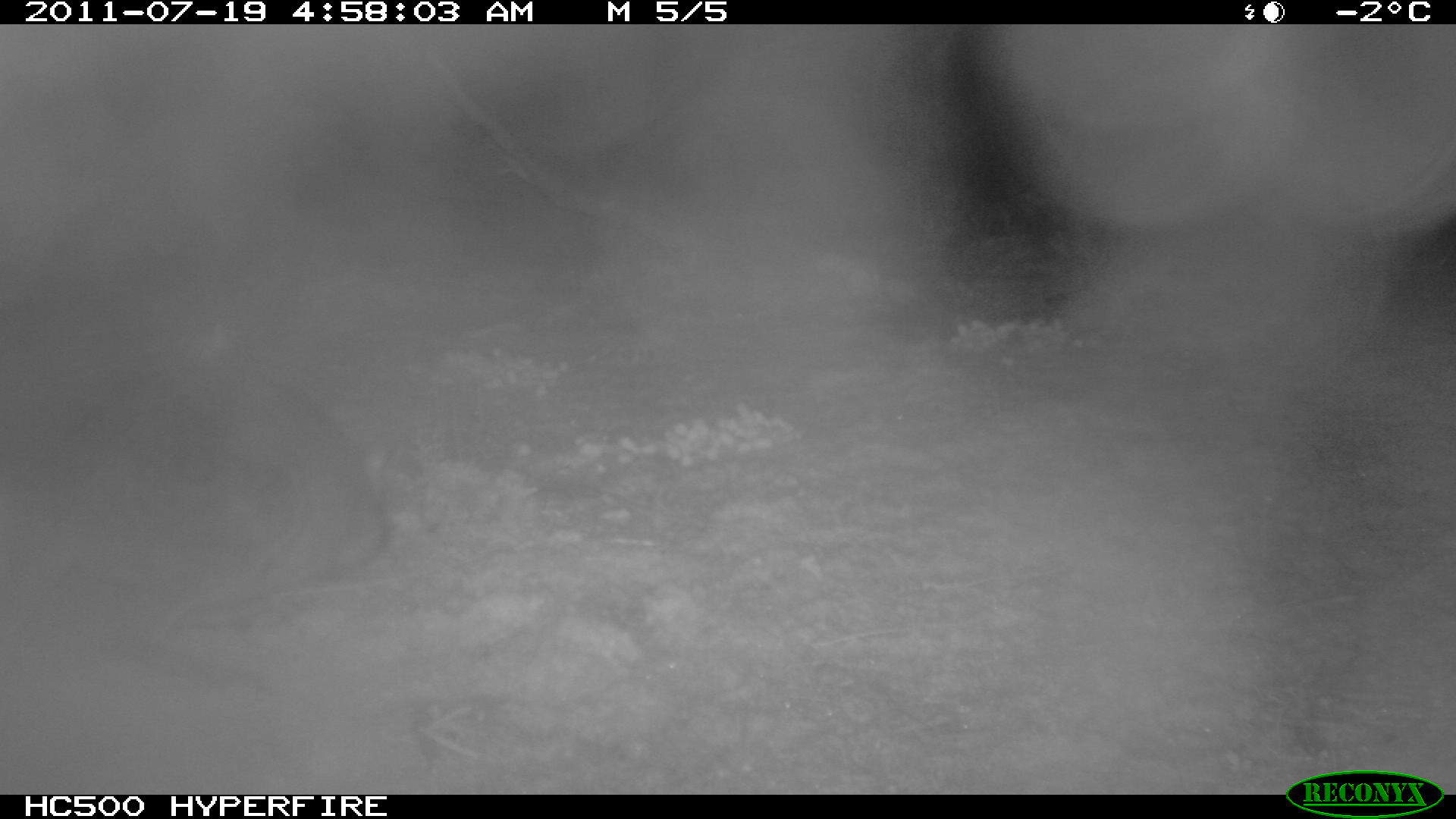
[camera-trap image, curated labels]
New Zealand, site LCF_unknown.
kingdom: Animalia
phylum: Chordata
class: Mammalia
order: Diprotodontia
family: Macropodidae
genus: Notamacropus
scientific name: Notamacropus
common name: wallaby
Wallaby (Notamacropus).